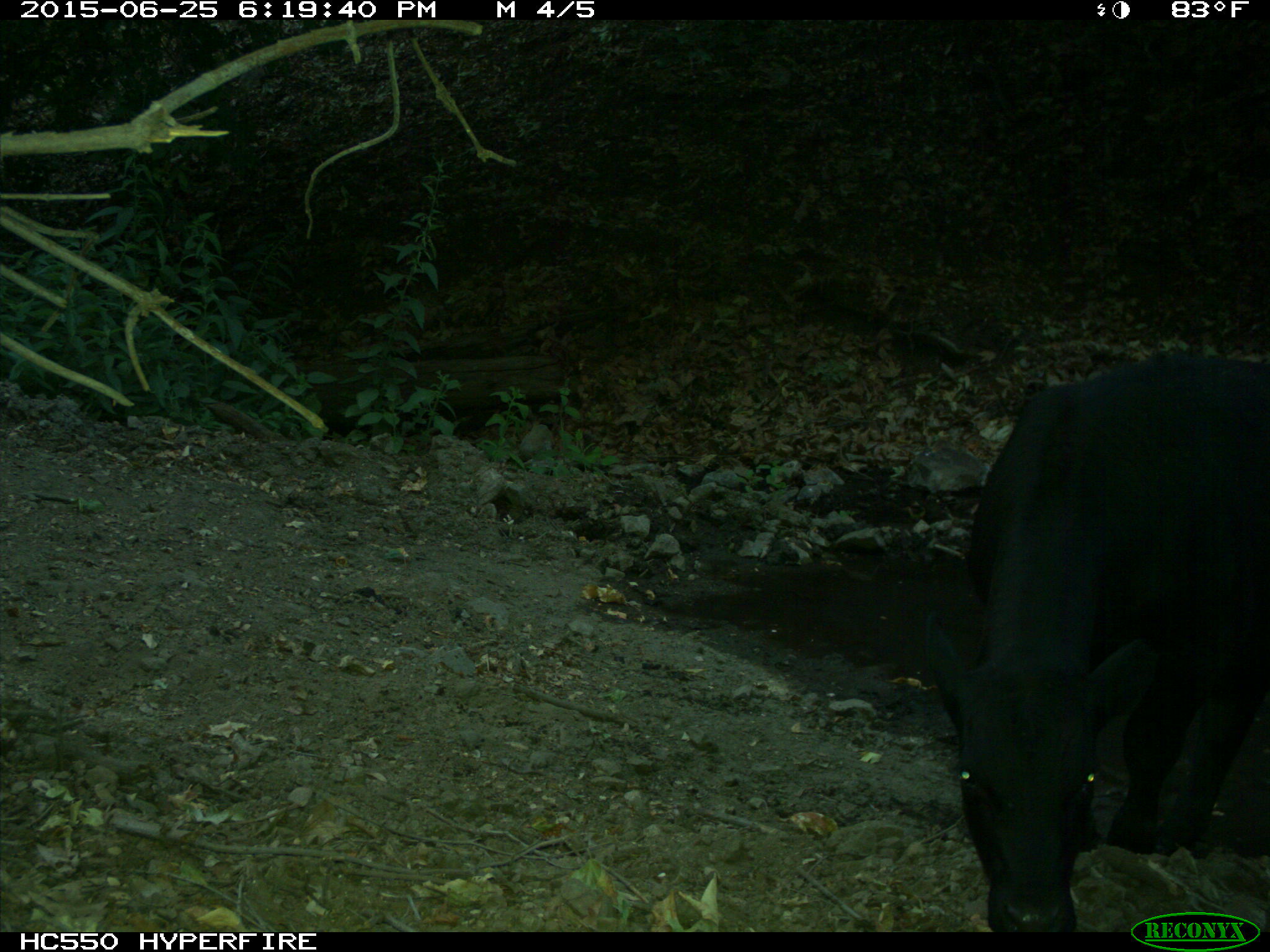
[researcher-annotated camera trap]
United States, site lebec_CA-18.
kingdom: Animalia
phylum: Chordata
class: Mammalia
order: Artiodactyla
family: Bovidae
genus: Bos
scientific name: Bos taurus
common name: domestic cow